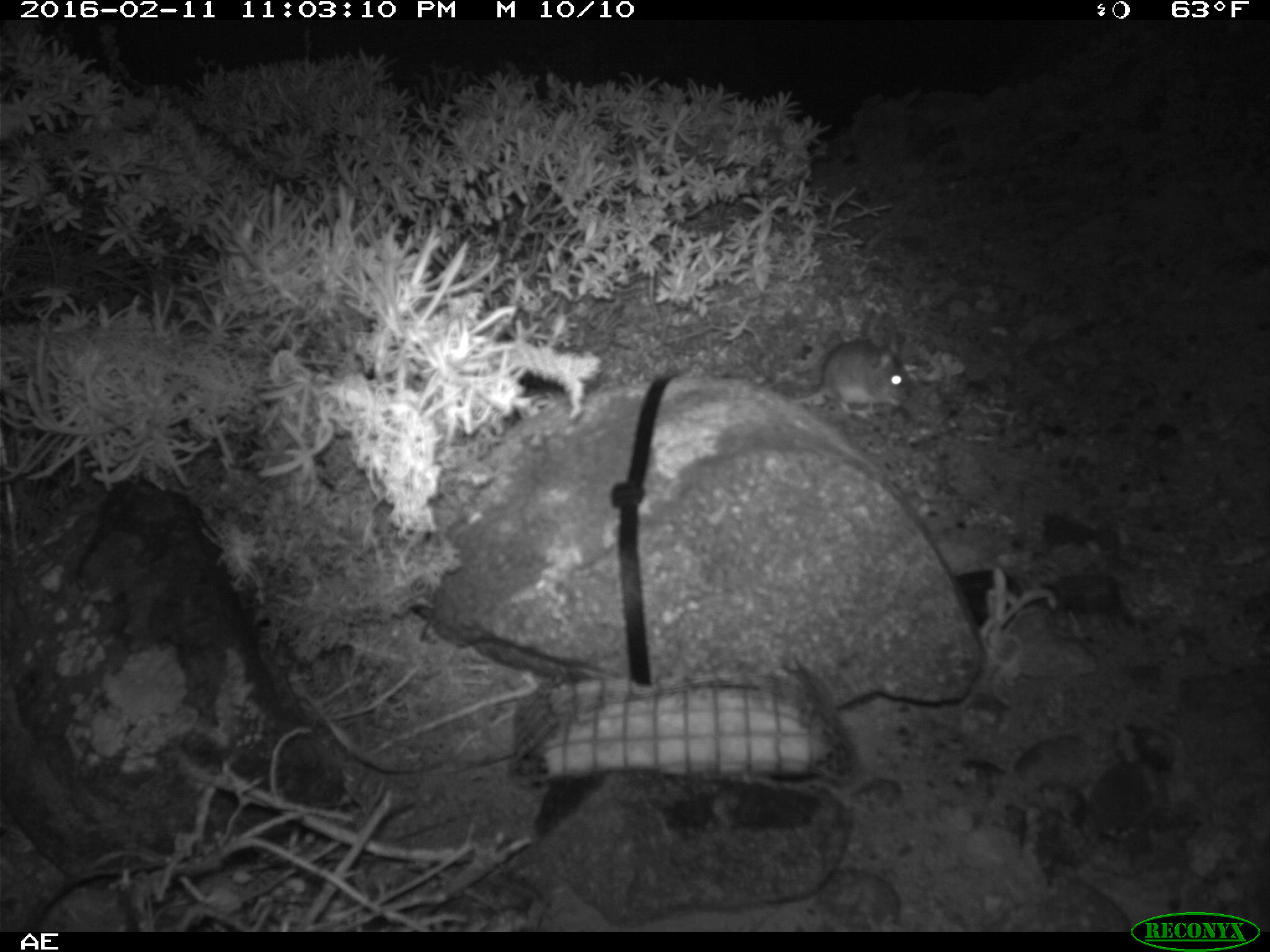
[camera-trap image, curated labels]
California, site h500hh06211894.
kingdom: Animalia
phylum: Chordata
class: Mammalia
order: Rodentia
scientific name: Rodentia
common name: rodent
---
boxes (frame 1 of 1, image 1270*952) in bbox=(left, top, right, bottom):
rodent: bbox=(793, 337, 910, 416)